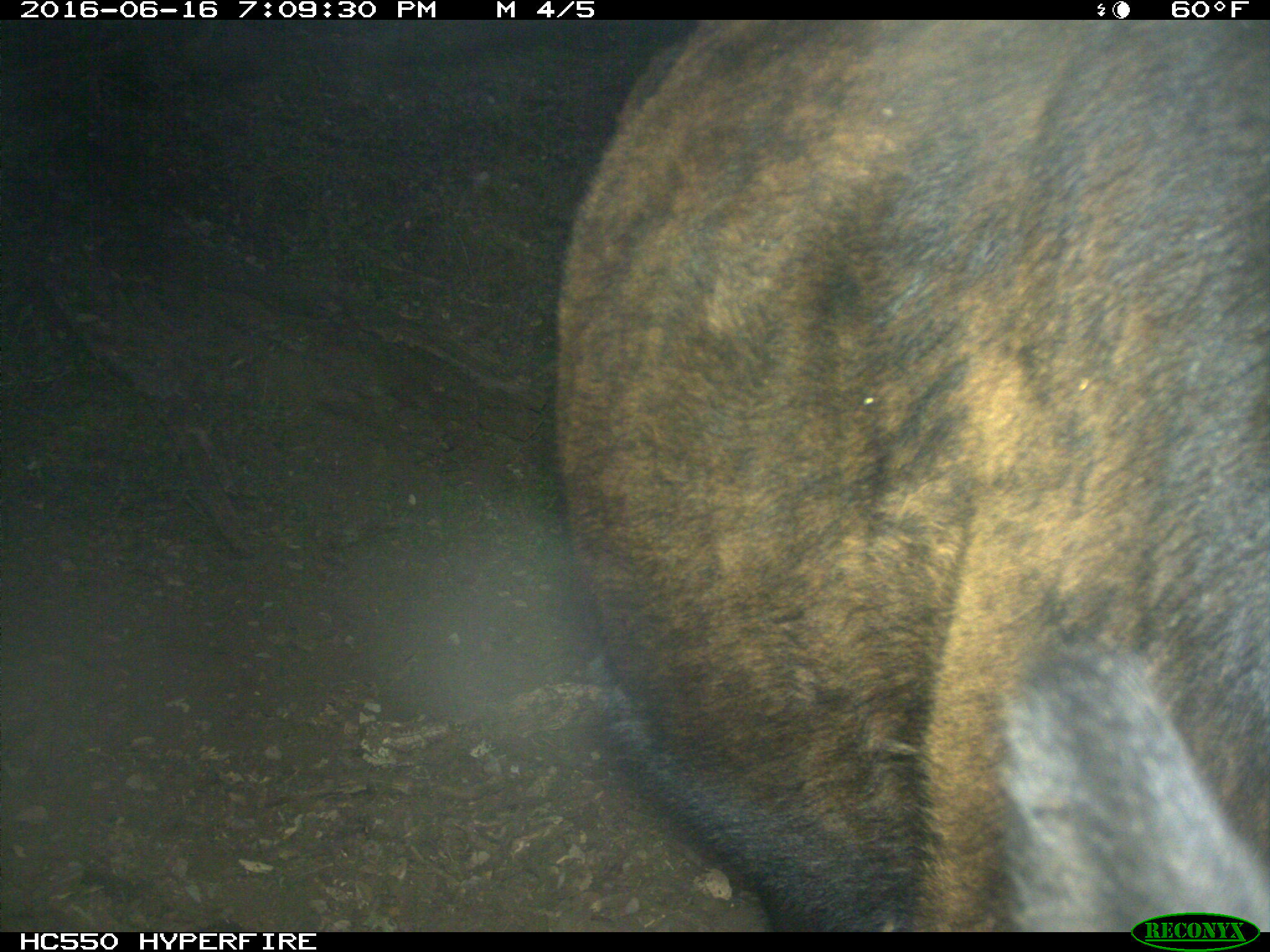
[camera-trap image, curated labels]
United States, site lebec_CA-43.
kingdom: Animalia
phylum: Chordata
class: Mammalia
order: Artiodactyla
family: Bovidae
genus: Bos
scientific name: Bos taurus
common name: domestic cow